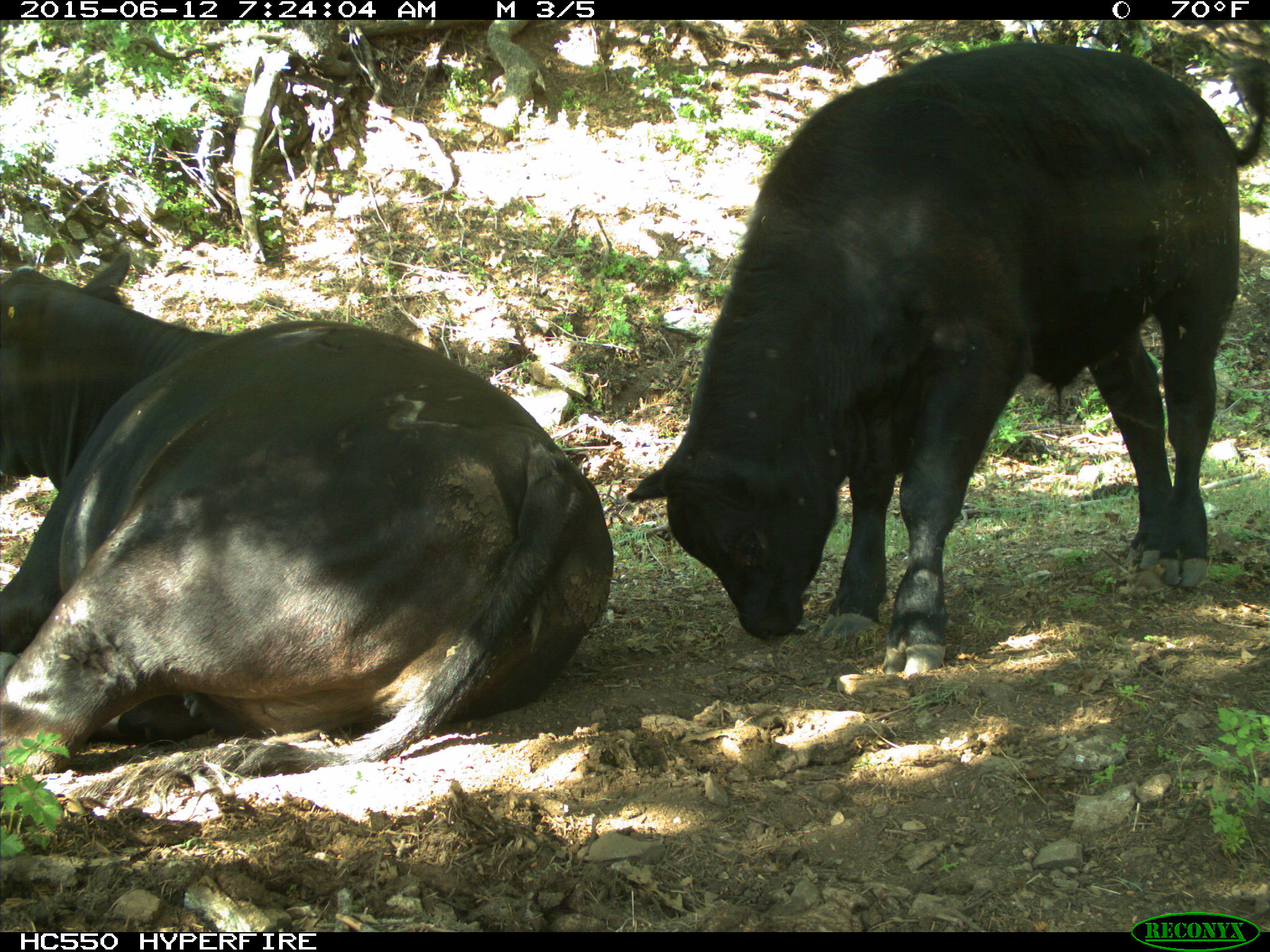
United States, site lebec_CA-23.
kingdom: Animalia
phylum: Chordata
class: Mammalia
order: Artiodactyla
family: Bovidae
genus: Bos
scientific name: Bos taurus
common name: domestic cow